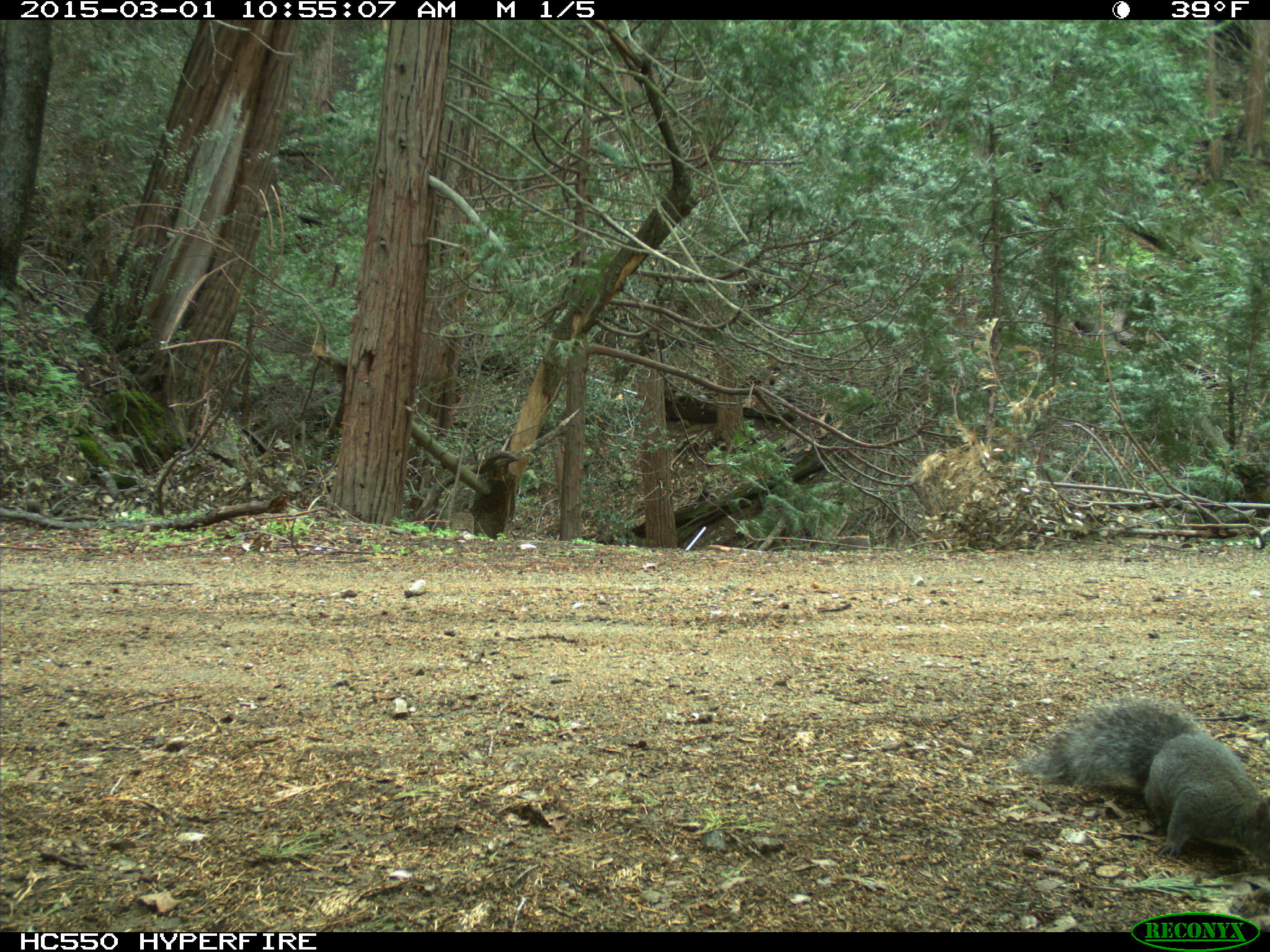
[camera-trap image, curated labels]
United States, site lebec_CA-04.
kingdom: Animalia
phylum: Chordata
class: Mammalia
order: Rodentia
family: Sciuridae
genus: Sciurus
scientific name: Sciurus carolinensis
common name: eastern gray squirrel